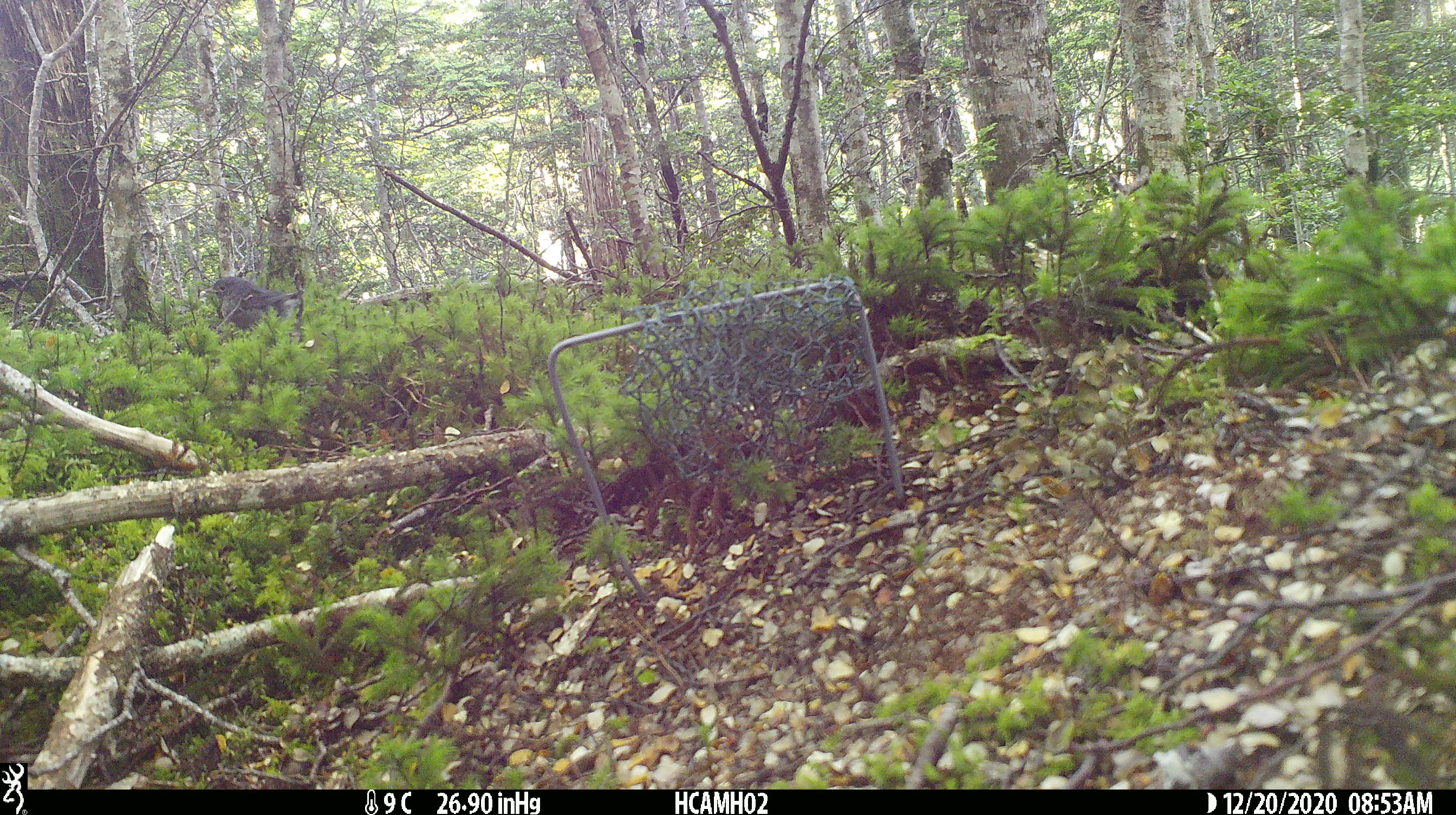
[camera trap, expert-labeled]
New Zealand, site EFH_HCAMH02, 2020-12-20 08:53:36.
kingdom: Animalia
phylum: Chordata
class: Aves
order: Passeriformes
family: Petroicidae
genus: Petroica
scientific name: Petroica australis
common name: new zealand robin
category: robin